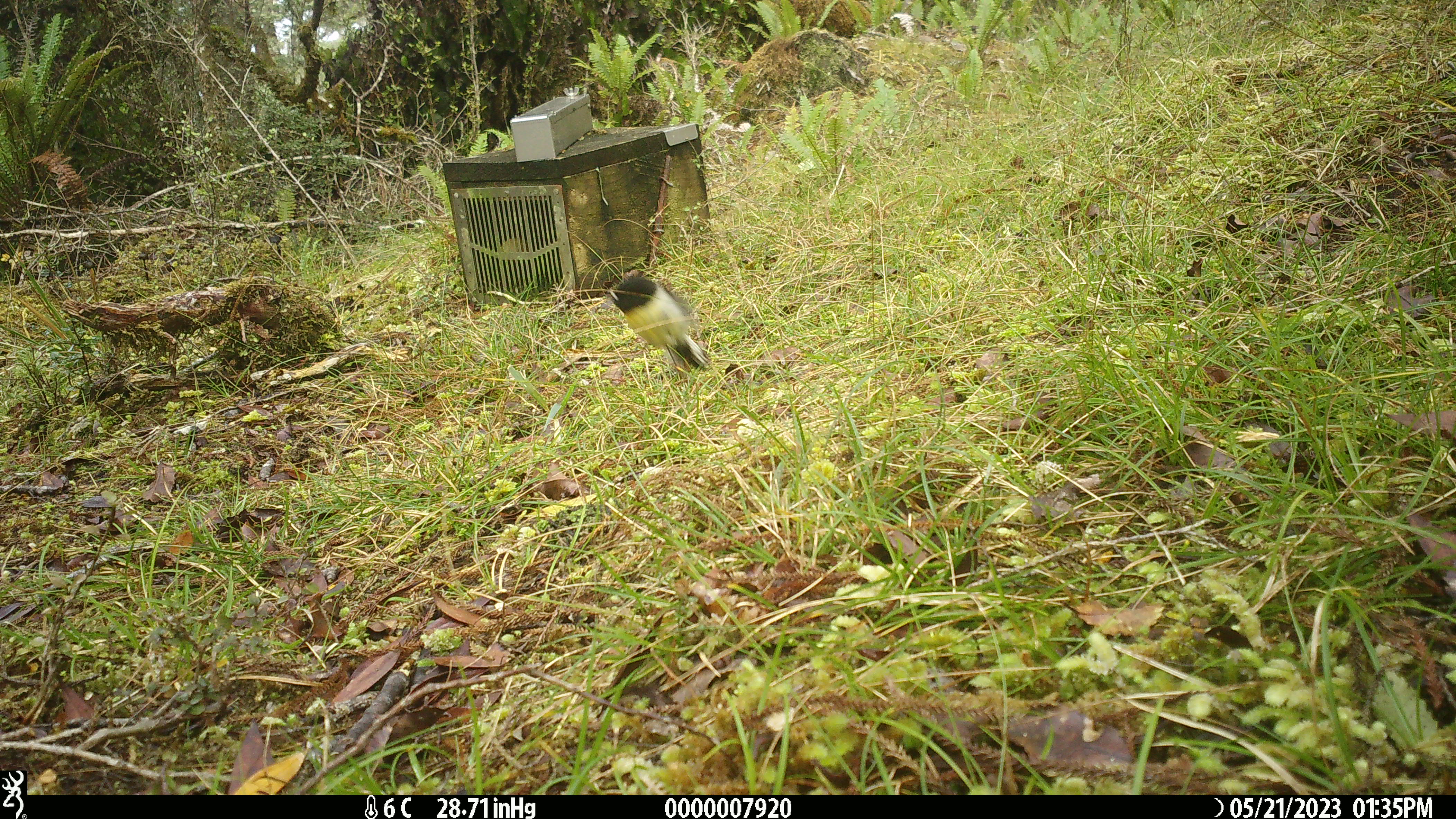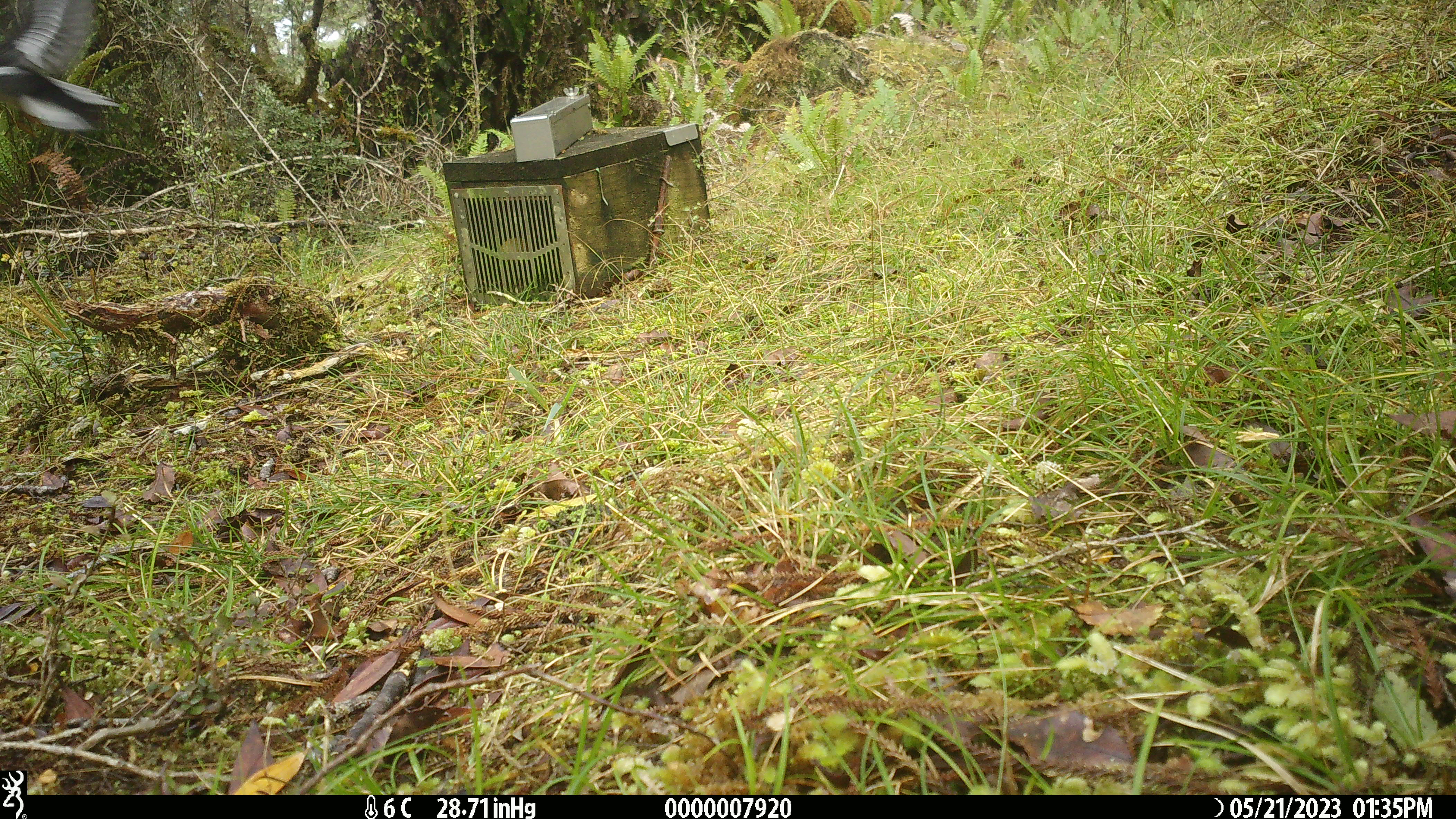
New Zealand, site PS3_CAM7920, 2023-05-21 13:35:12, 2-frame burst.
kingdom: Animalia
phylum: Chordata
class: Aves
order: Passeriformes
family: Petroicidae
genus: Petroica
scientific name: Petroica macrocephala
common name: tomtit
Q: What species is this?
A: Tomtit (Petroica macrocephala).